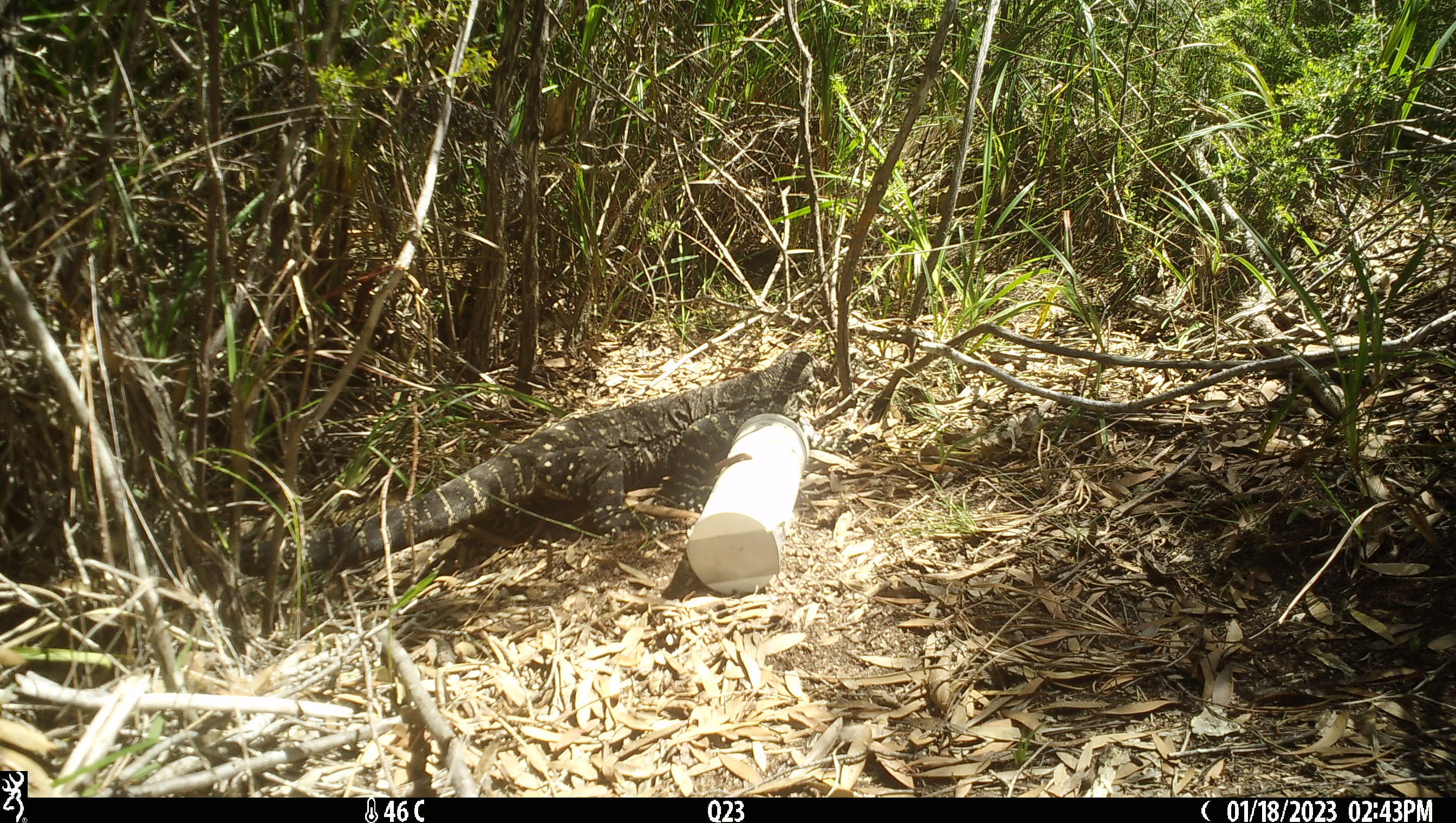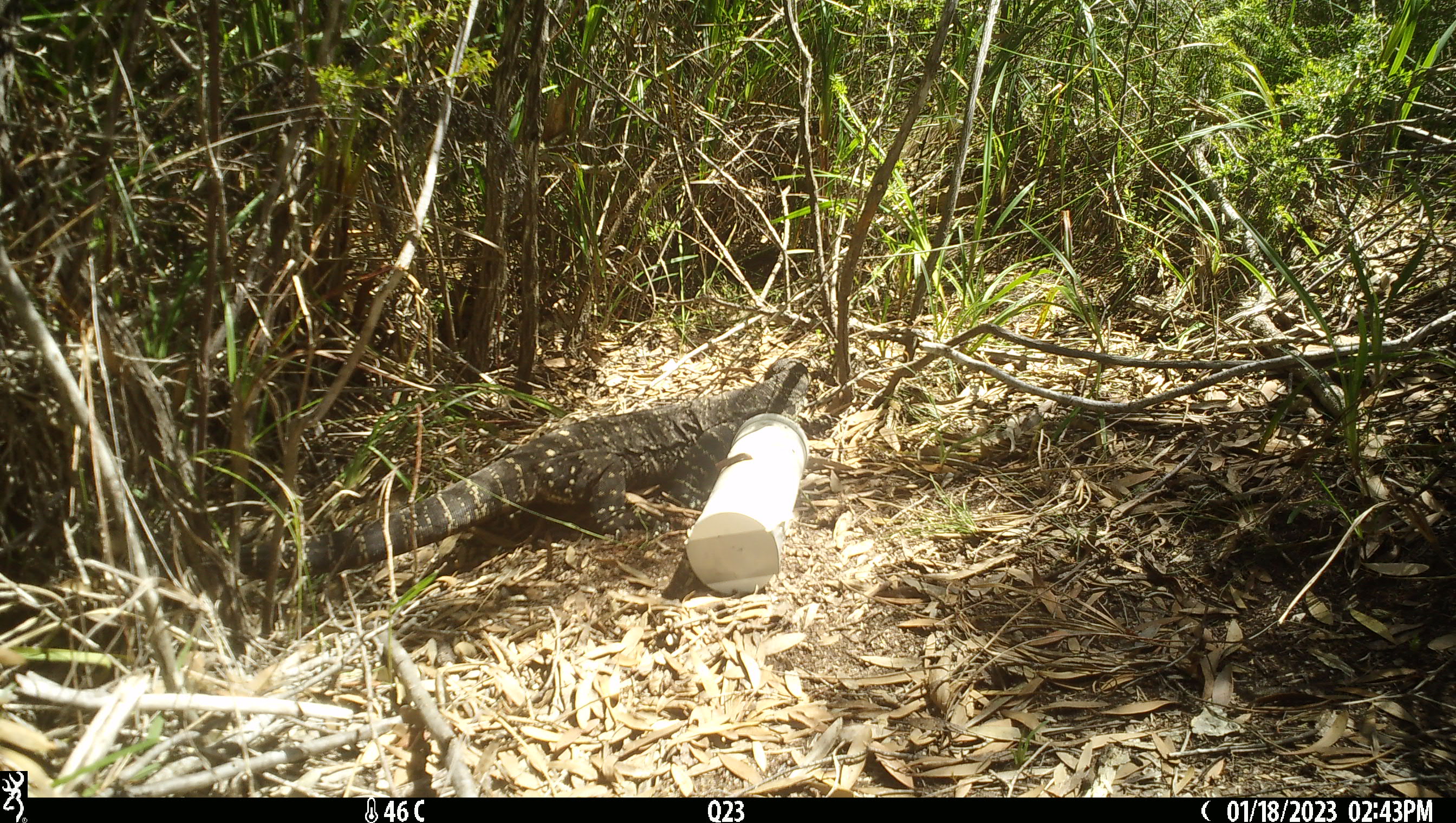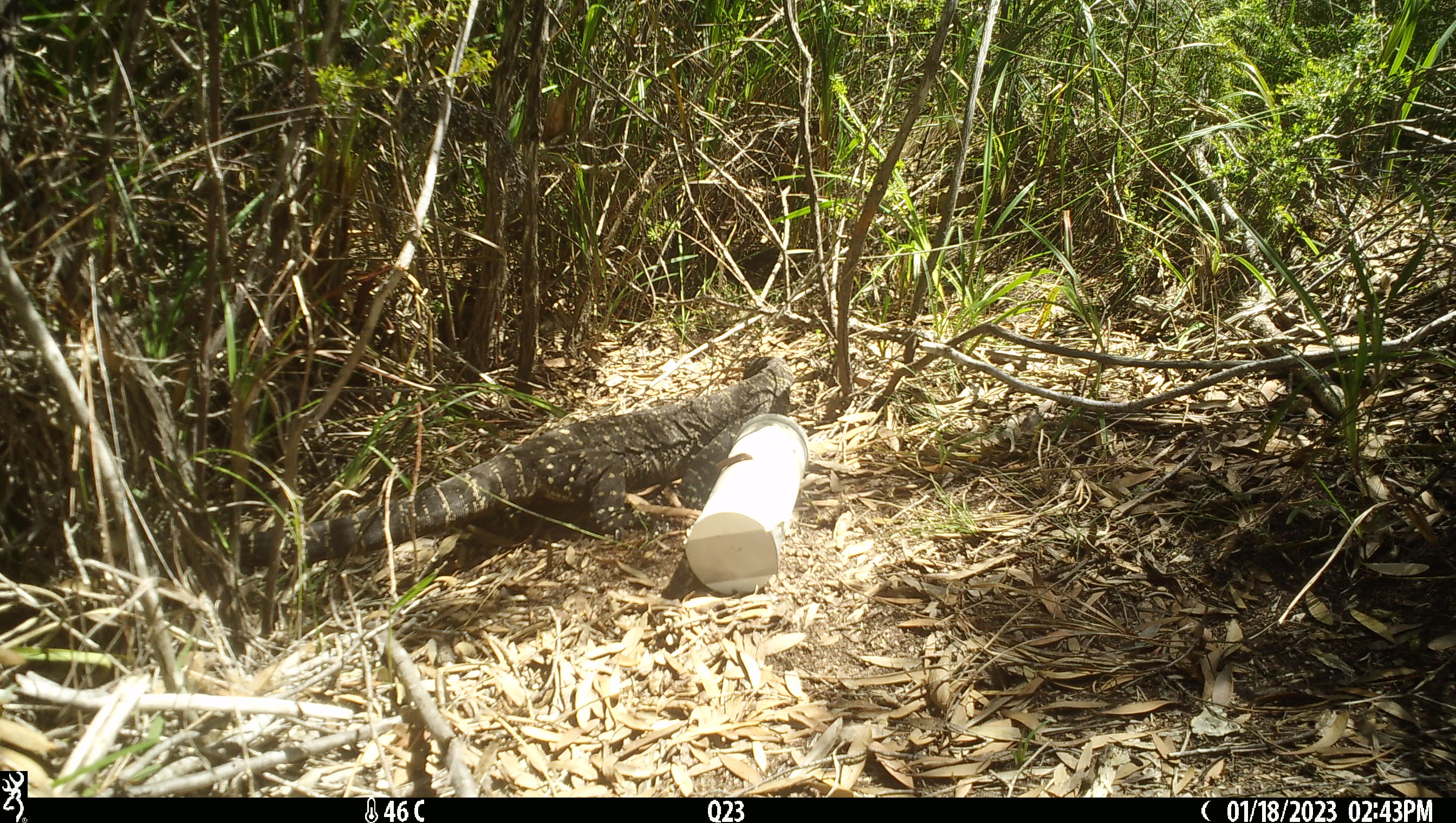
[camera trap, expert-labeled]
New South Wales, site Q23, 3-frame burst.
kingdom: Animalia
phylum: Chordata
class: Reptilia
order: Squamata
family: Varanidae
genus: Varanus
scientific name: Varanus varius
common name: lace monitor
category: goanna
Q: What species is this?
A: Goanna (lace monitor) (Varanus varius).